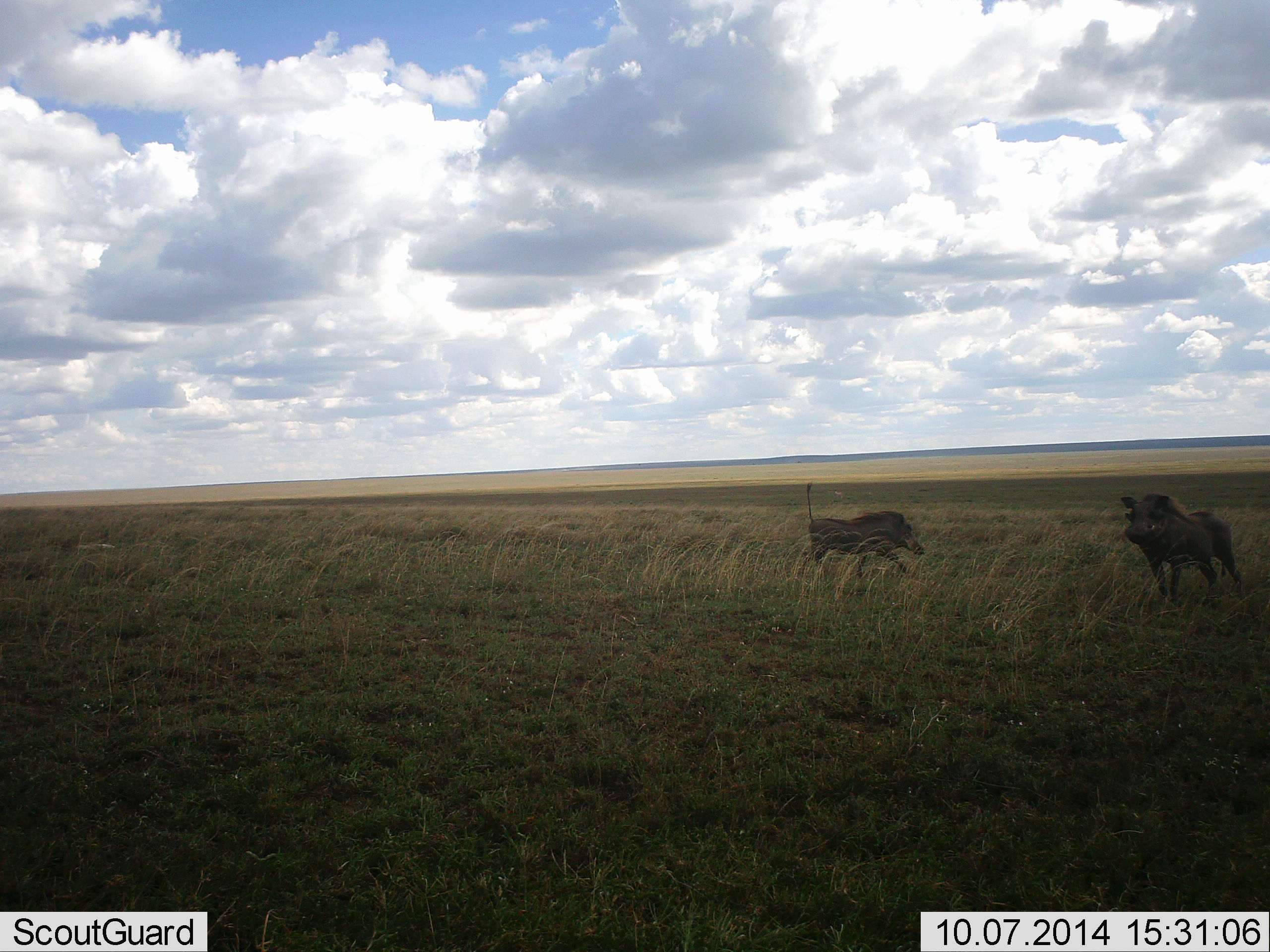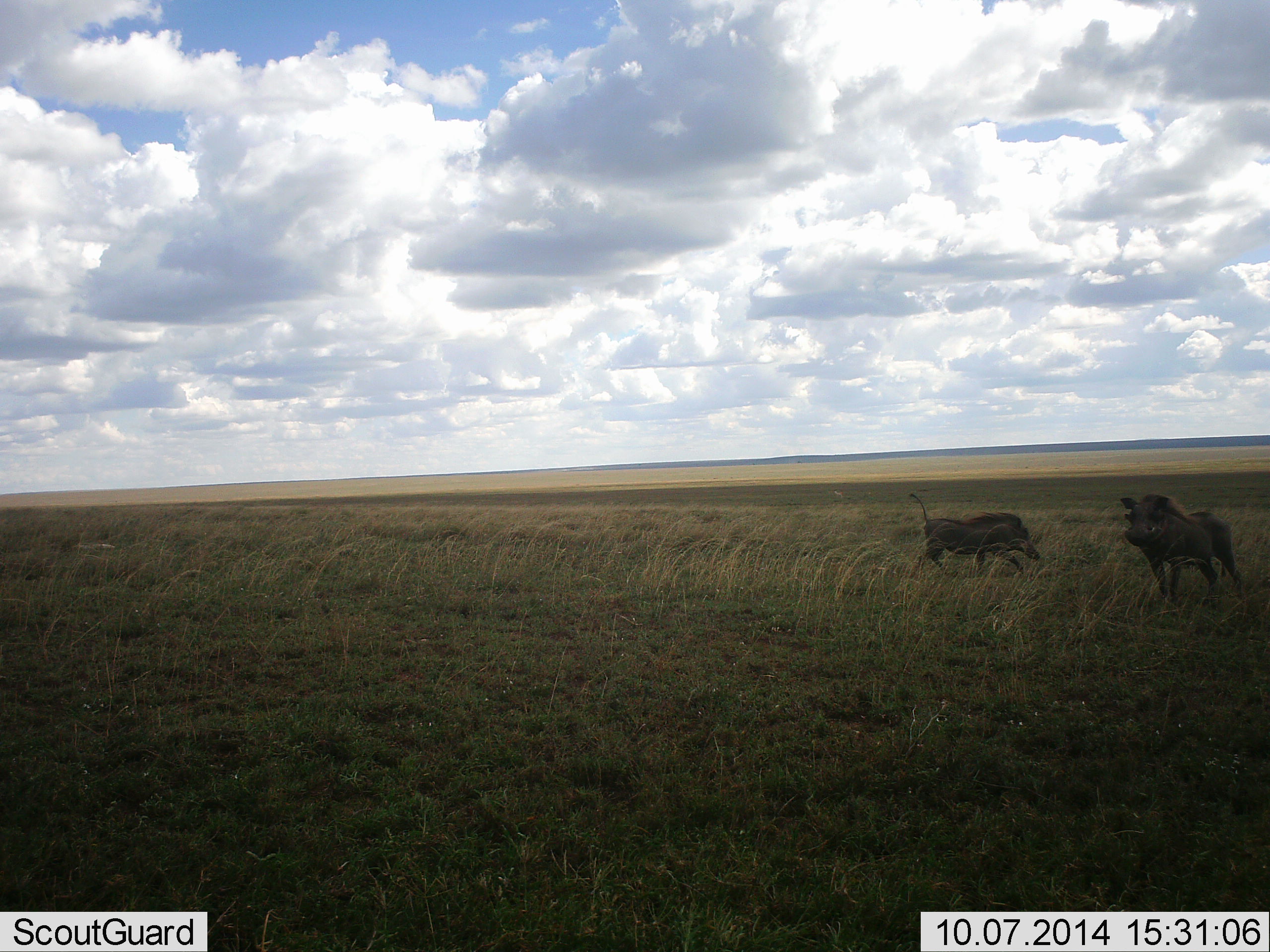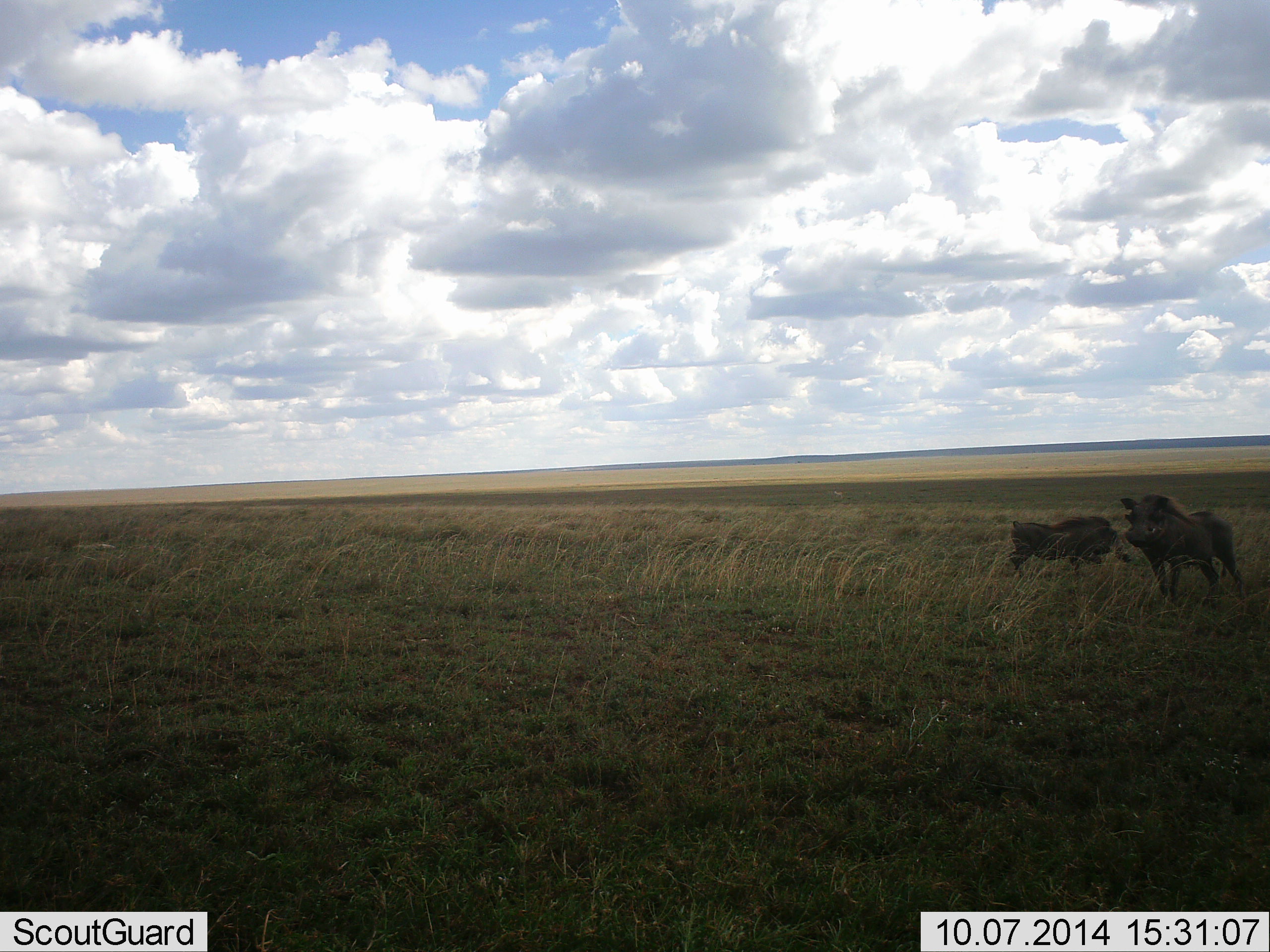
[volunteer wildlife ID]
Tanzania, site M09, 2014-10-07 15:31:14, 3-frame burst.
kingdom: Animalia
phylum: Chordata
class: Mammalia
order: Artiodactyla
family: Suidae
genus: Phacochoerus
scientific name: Phacochoerus africanus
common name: warthog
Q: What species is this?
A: Warthog (Phacochoerus africanus).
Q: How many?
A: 2.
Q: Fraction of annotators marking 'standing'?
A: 70%.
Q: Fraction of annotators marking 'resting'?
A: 0%.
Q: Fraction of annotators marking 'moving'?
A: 100%.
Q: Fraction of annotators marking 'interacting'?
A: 0%.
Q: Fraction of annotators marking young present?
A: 0%.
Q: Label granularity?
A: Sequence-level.